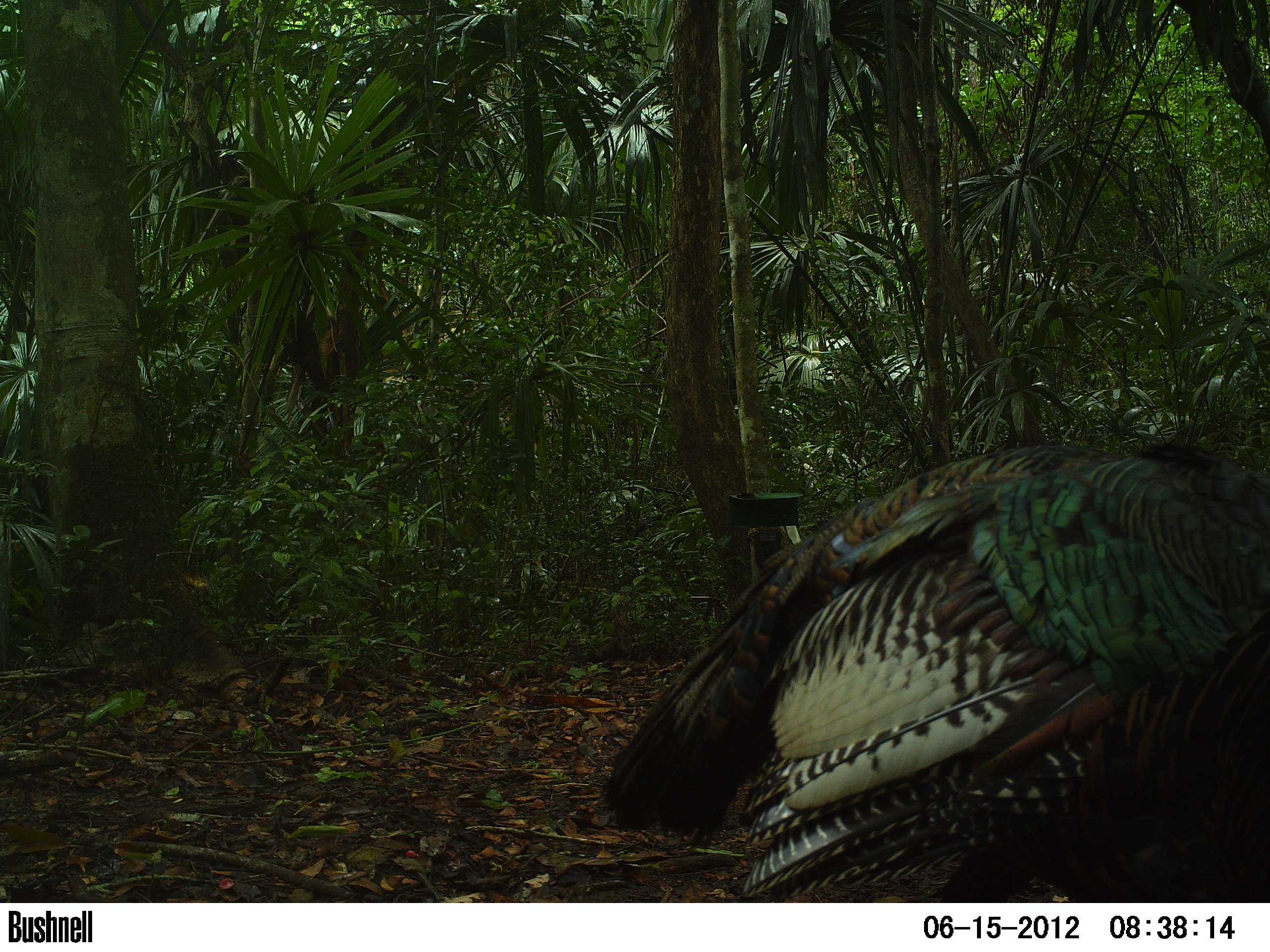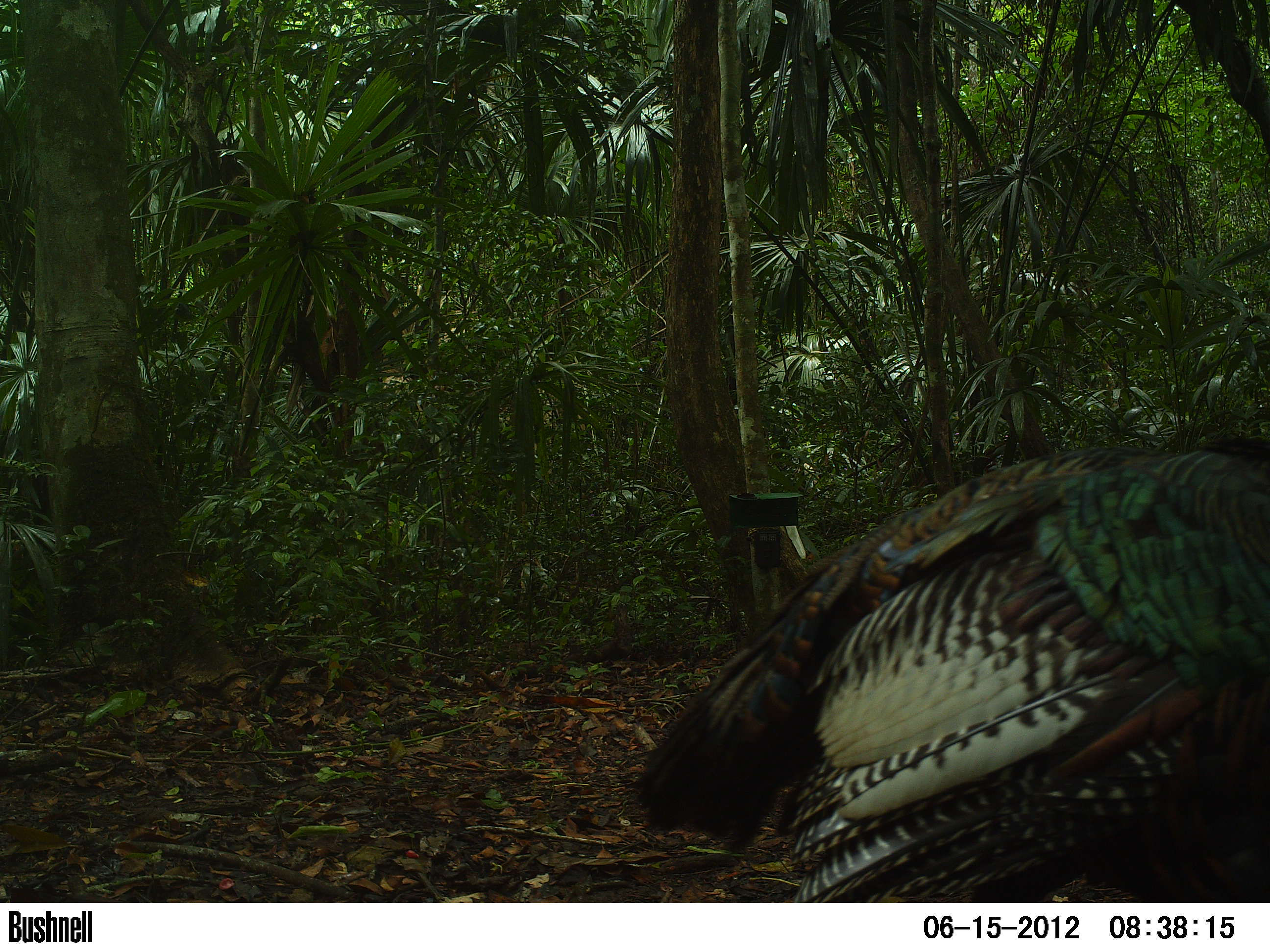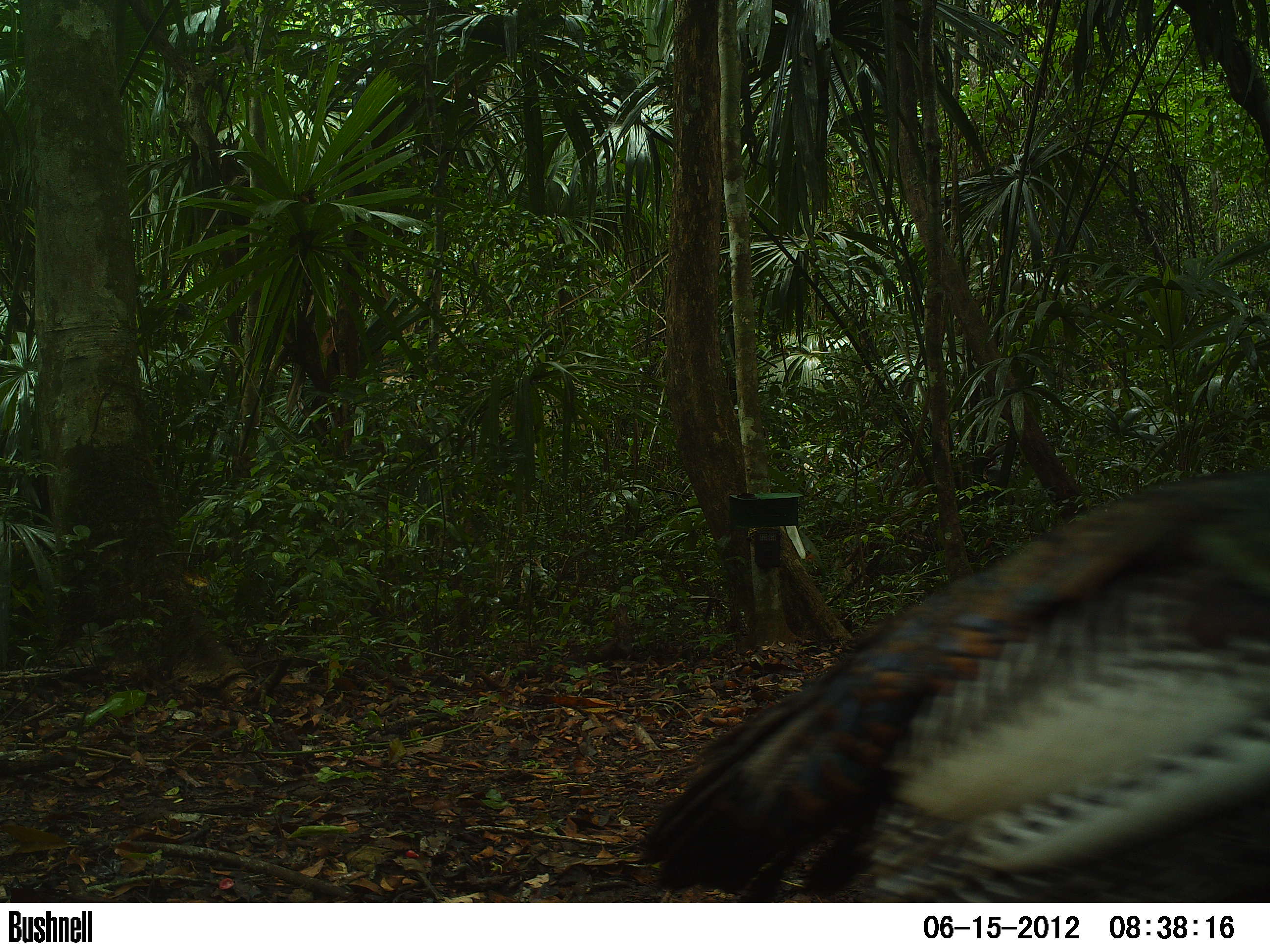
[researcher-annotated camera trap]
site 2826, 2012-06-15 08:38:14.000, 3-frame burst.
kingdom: Animalia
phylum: Chordata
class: Aves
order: Galliformes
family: Phasianidae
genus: Meleagris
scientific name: Meleagris ocellata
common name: ocellated turkey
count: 1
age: adult